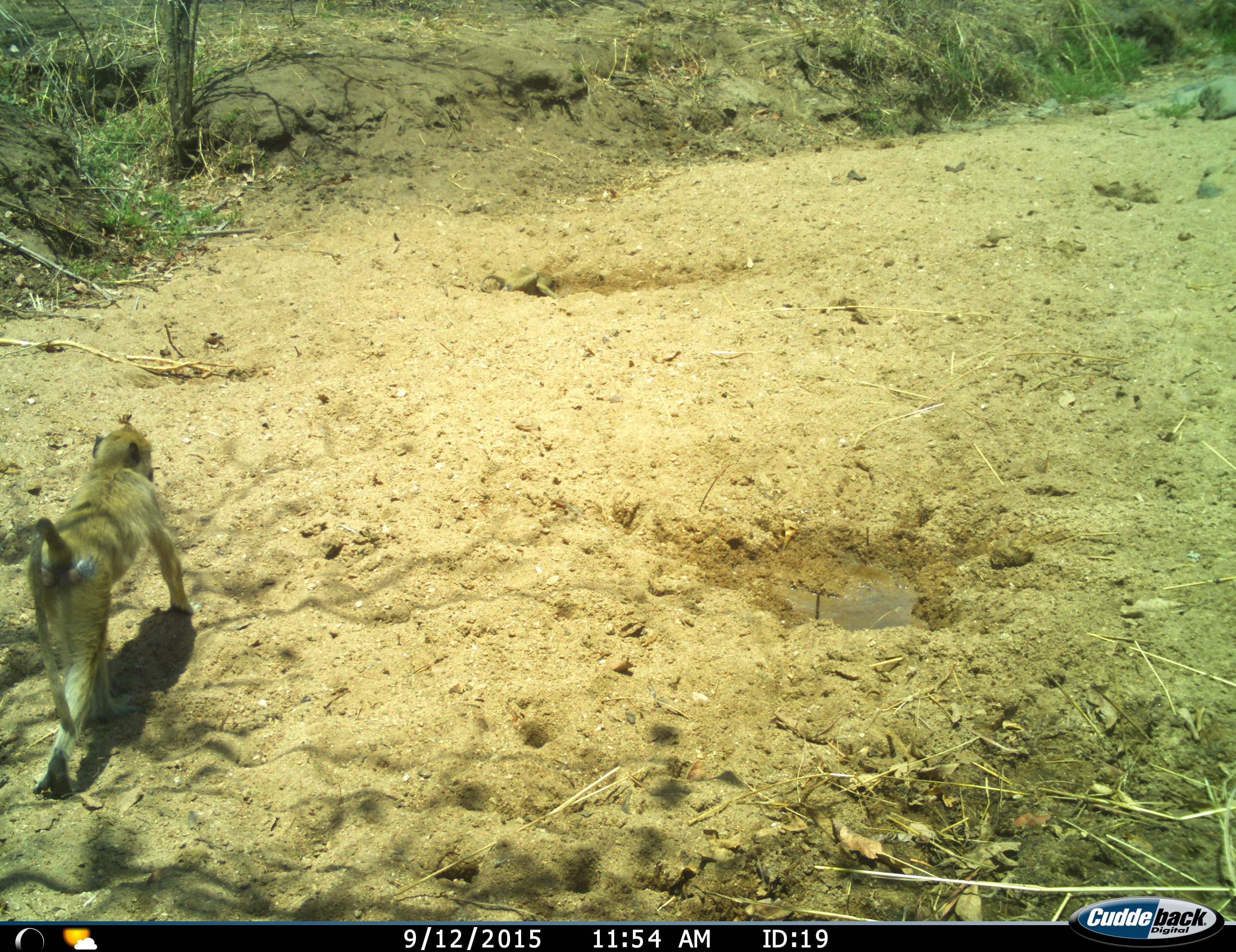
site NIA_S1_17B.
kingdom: Animalia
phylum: Chordata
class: Mammalia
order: Primates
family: Cercopithecidae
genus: Papio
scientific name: Papio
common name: baboon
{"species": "baboon (Papio)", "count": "1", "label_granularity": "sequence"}